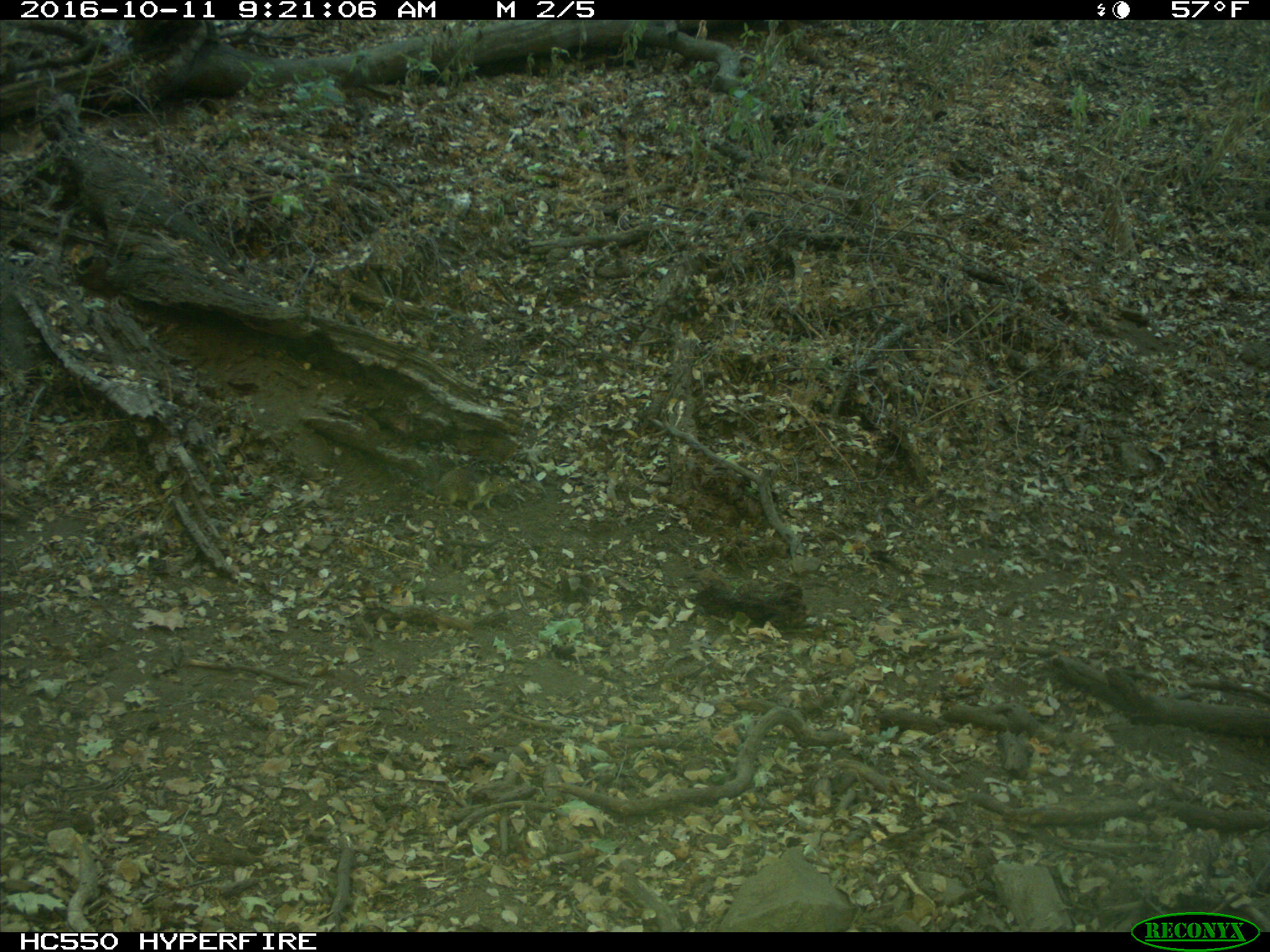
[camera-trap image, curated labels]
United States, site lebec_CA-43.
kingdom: Animalia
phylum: Chordata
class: Mammalia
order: Rodentia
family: Sciuridae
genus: Otospermophilus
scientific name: Otospermophilus beecheyi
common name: california ground squirrel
Otospermophilus beecheyi (california ground squirrel).